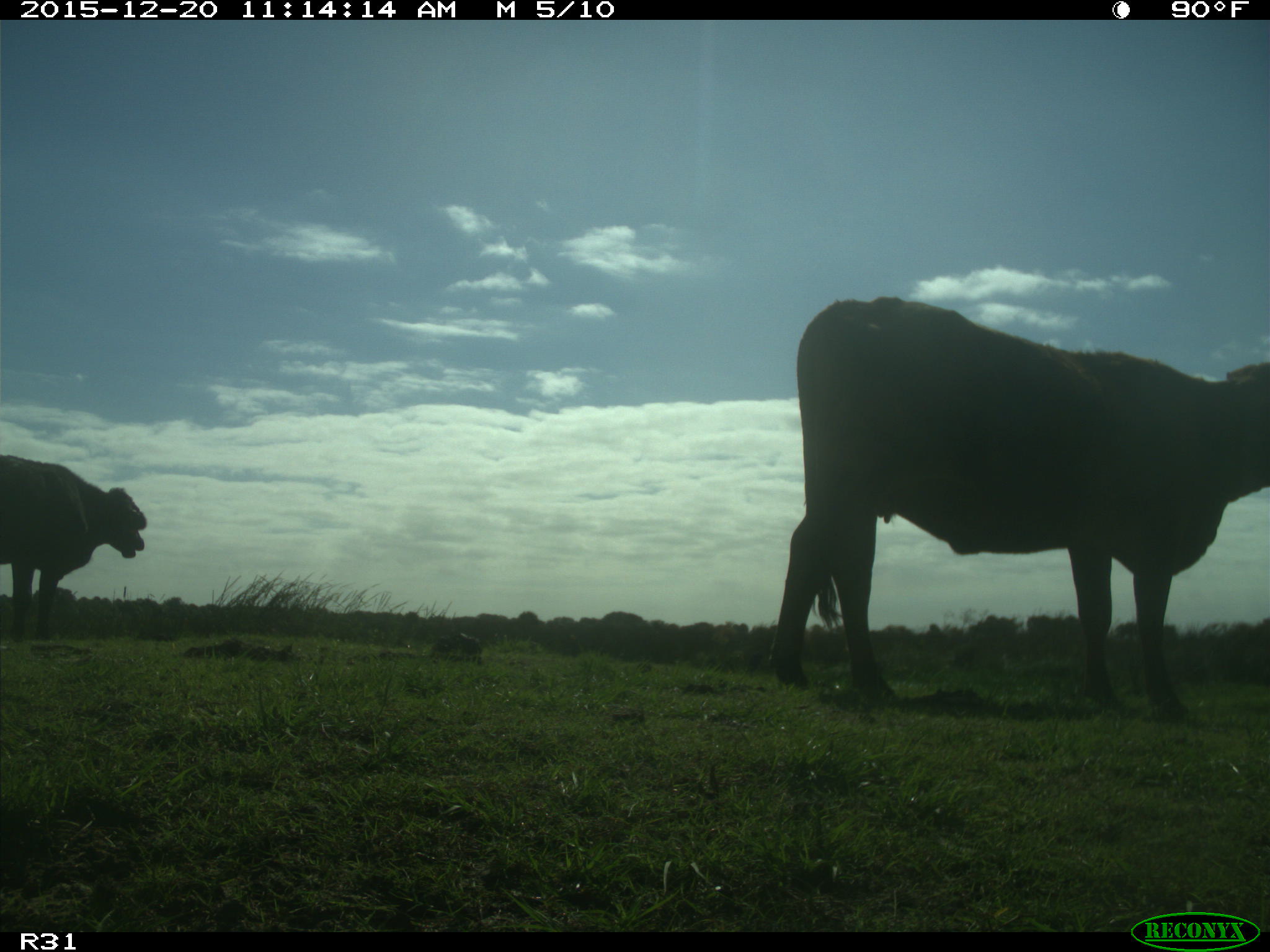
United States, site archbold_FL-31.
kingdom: Animalia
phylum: Chordata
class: Mammalia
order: Artiodactyla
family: Bovidae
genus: Bos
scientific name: Bos taurus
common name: domestic cow